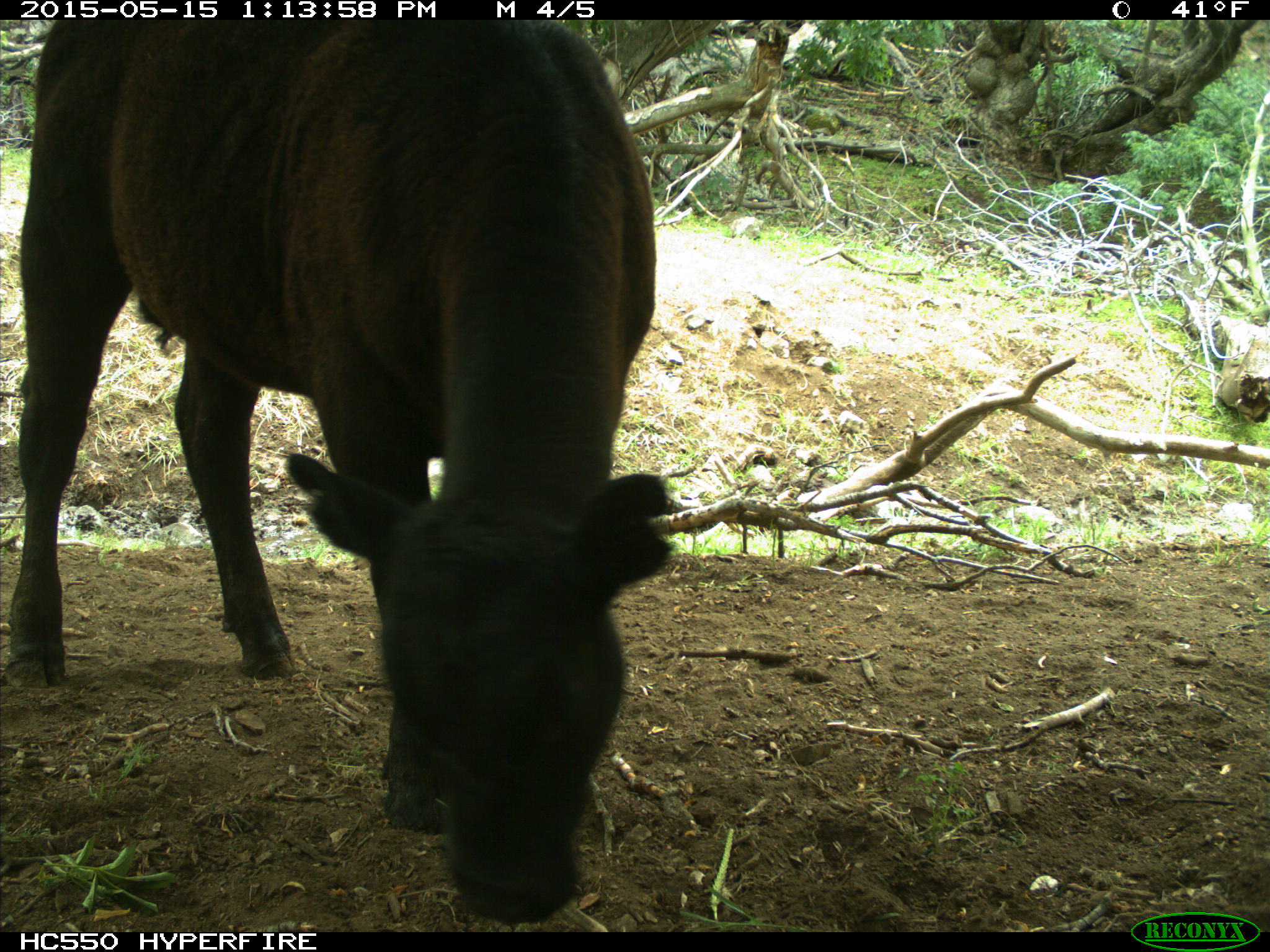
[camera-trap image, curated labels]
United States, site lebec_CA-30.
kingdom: Animalia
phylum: Chordata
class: Mammalia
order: Artiodactyla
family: Bovidae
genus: Bos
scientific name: Bos taurus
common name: domestic cow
Bos taurus (domestic cow).